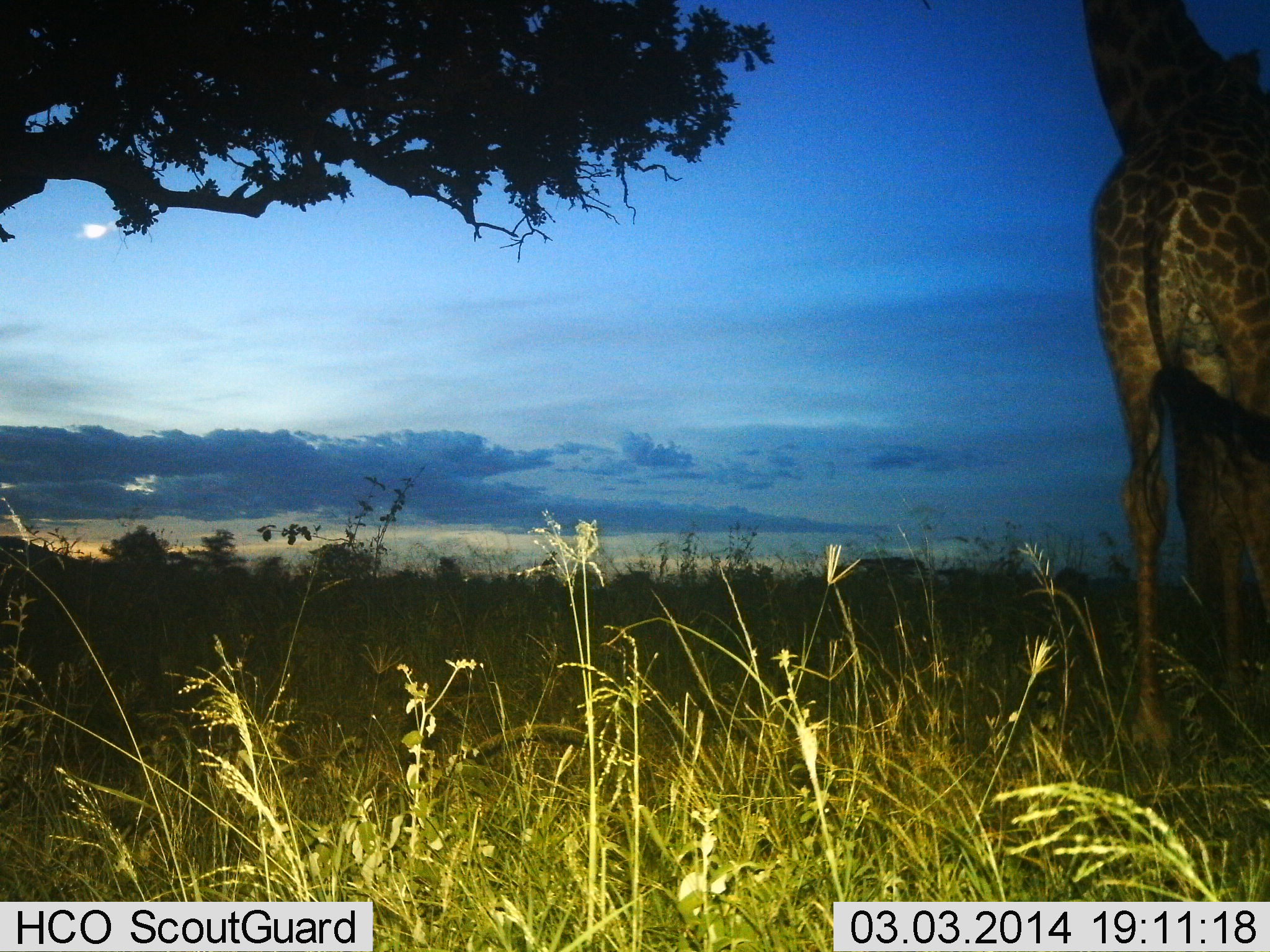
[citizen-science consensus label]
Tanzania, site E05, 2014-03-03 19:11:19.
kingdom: Animalia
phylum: Chordata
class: Mammalia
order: Artiodactyla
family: Giraffidae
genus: Giraffa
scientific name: Giraffa camelopardalis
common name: giraffe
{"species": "giraffe (Giraffa camelopardalis)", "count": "1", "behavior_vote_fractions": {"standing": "90%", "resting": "0%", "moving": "0%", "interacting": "0%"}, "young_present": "0%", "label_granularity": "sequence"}